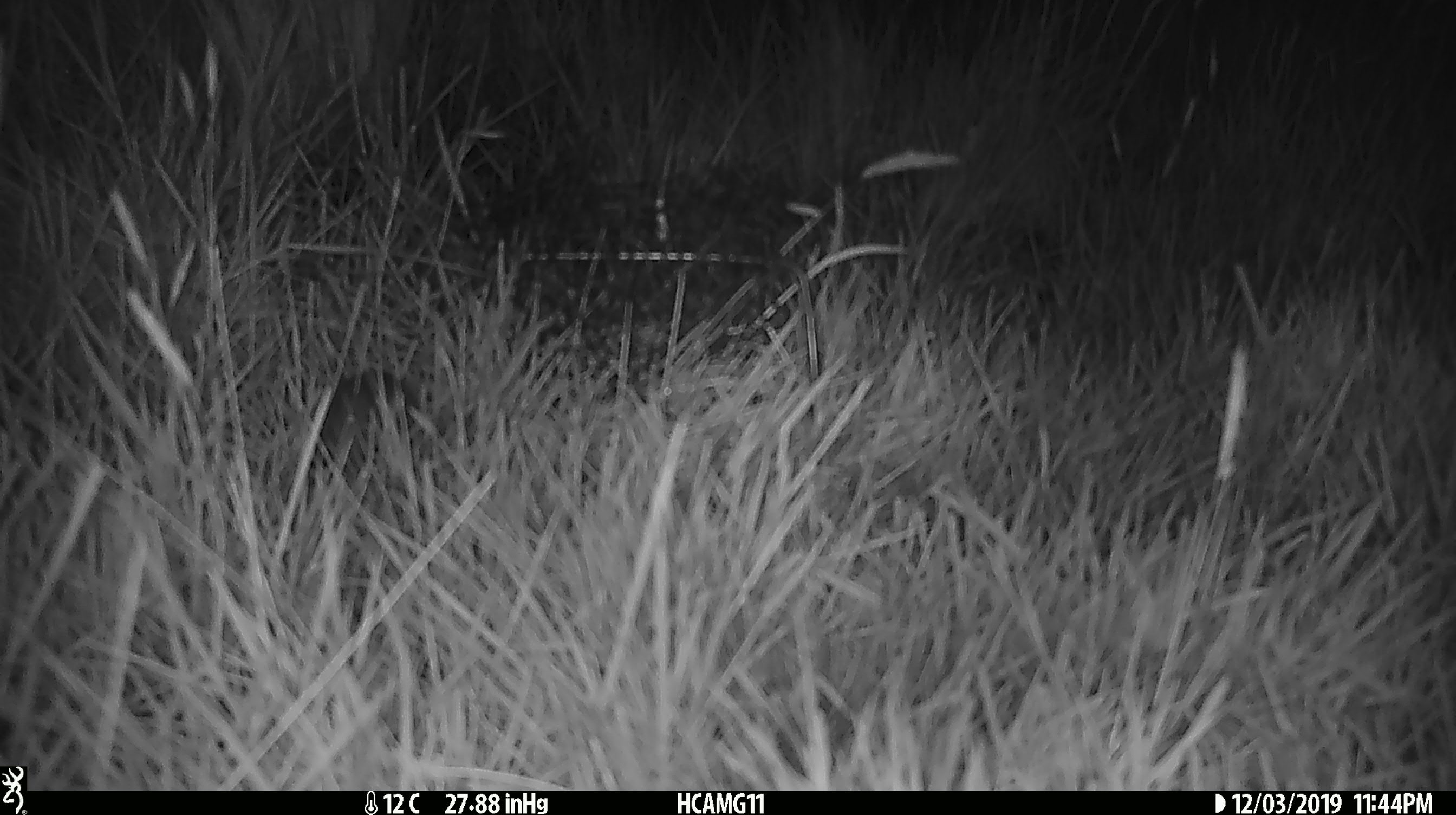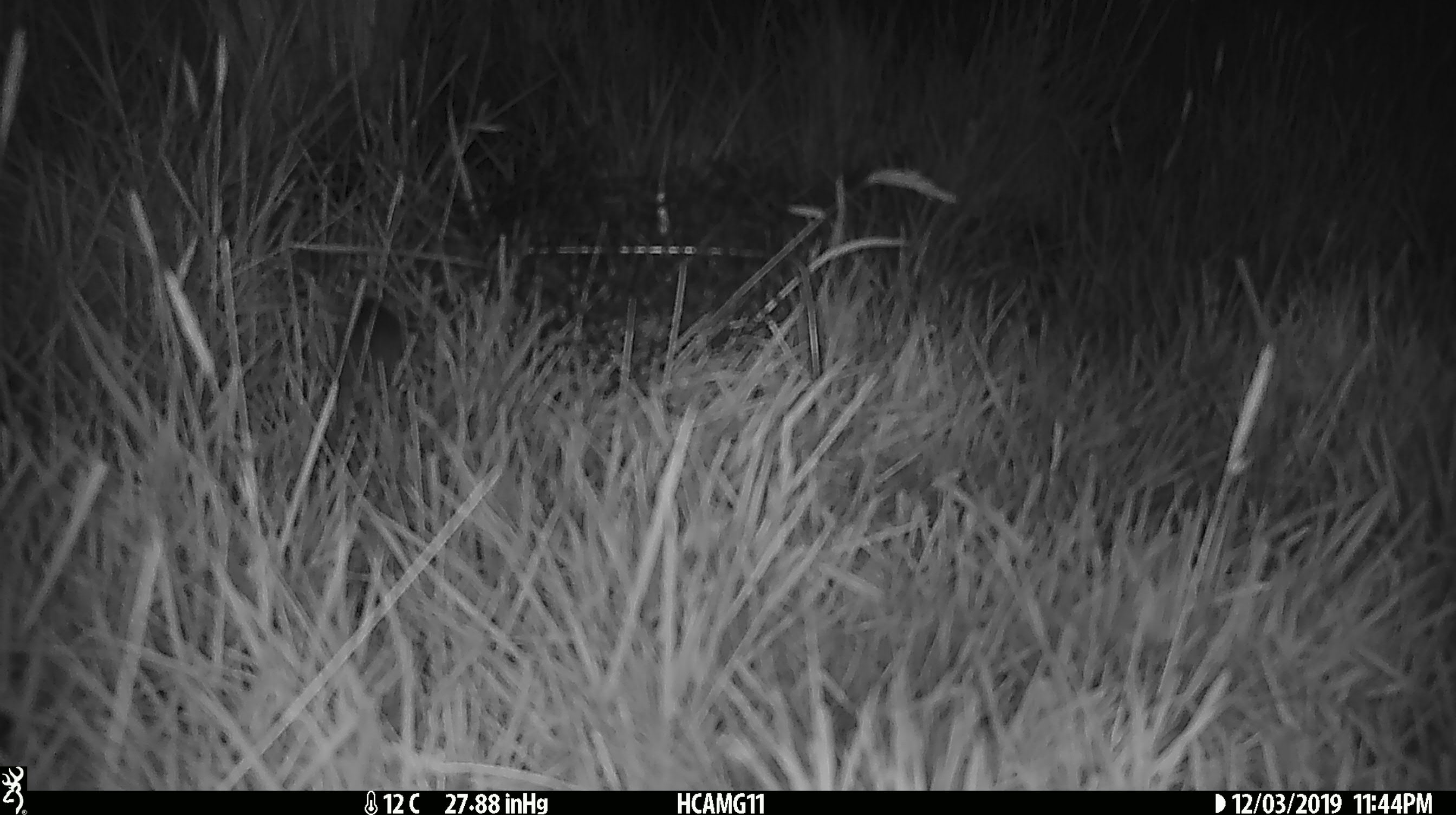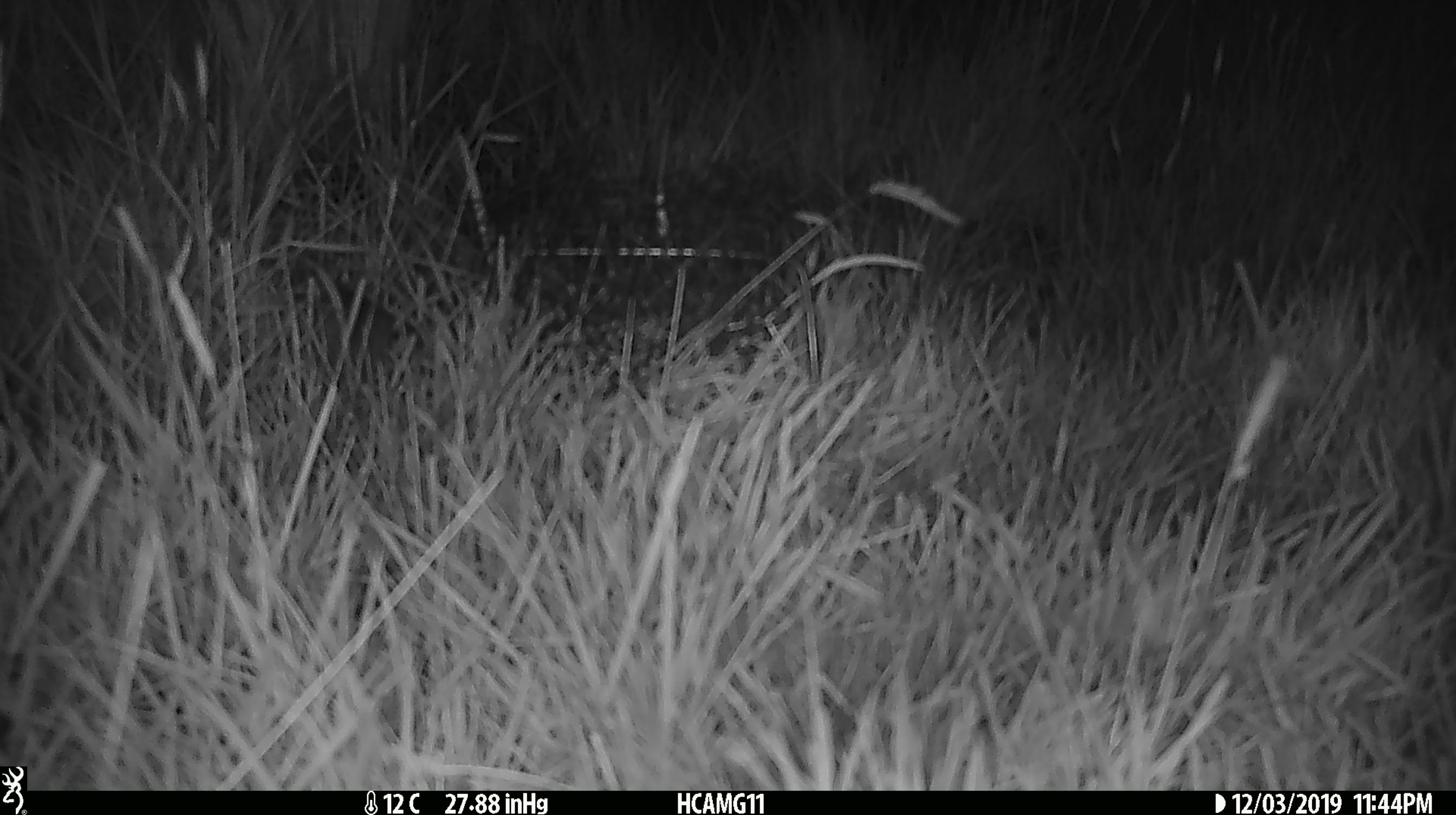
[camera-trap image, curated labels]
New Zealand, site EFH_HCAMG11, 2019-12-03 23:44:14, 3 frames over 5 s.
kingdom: Animalia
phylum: Chordata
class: Mammalia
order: Rodentia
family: Muridae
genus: Mus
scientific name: Mus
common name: mouse